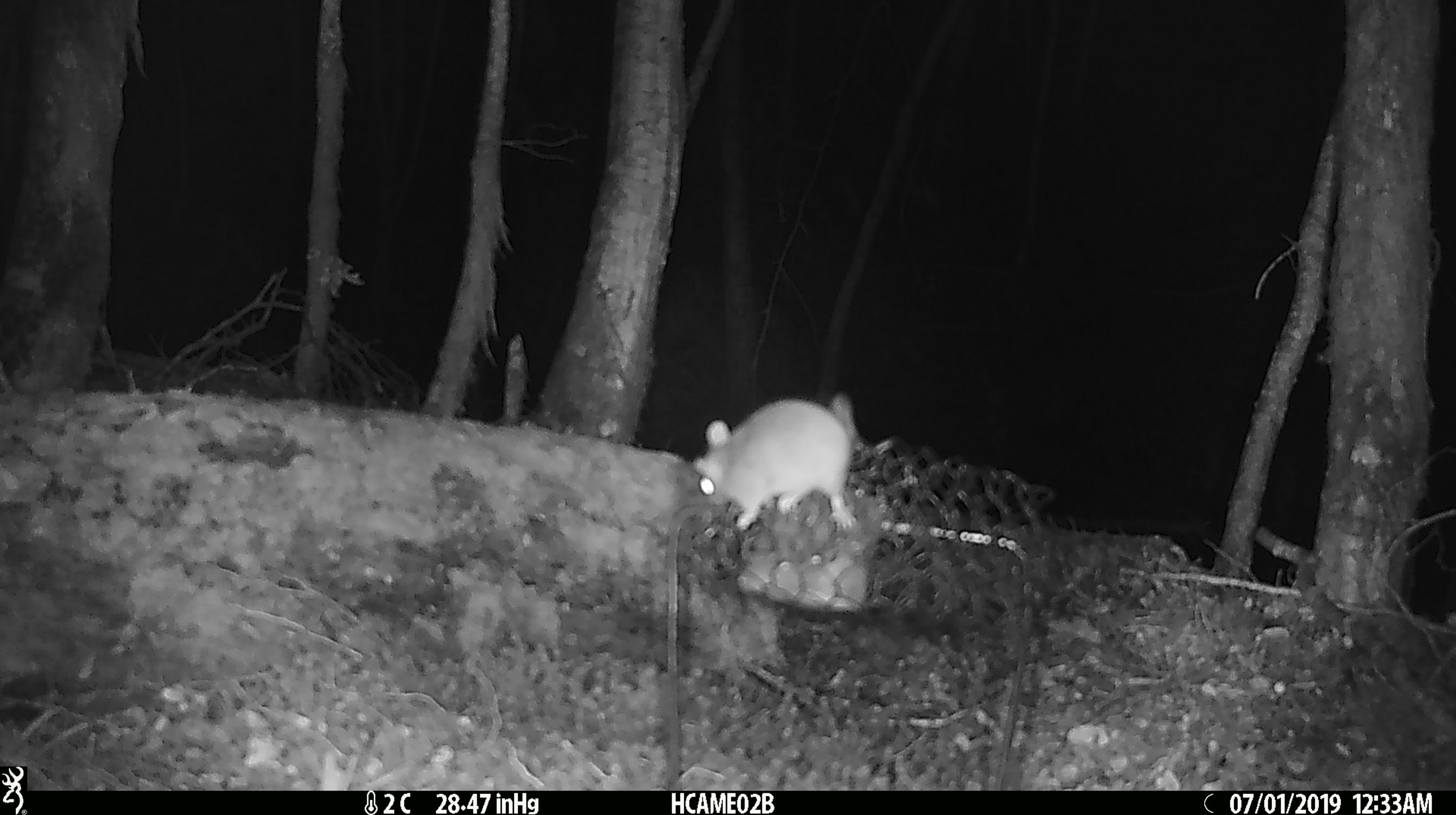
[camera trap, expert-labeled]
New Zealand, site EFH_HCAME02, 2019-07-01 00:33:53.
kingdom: Animalia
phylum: Chordata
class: Mammalia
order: Rodentia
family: Muridae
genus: Mus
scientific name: Mus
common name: mouse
Mouse (Mus).